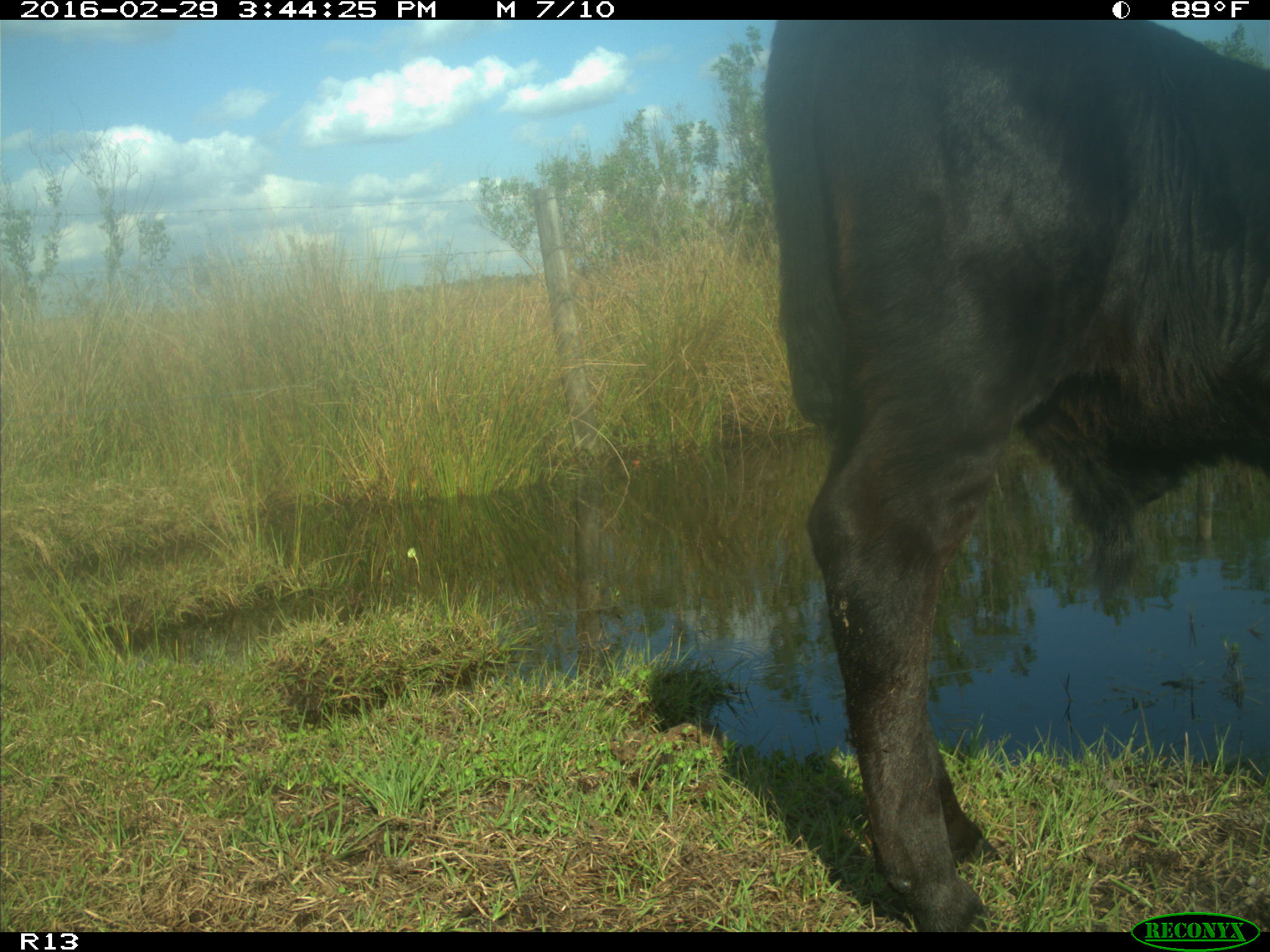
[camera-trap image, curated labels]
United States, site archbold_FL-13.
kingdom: Animalia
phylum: Chordata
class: Mammalia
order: Artiodactyla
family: Bovidae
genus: Bos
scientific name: Bos taurus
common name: domestic cow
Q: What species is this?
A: Bos taurus (domestic cow).